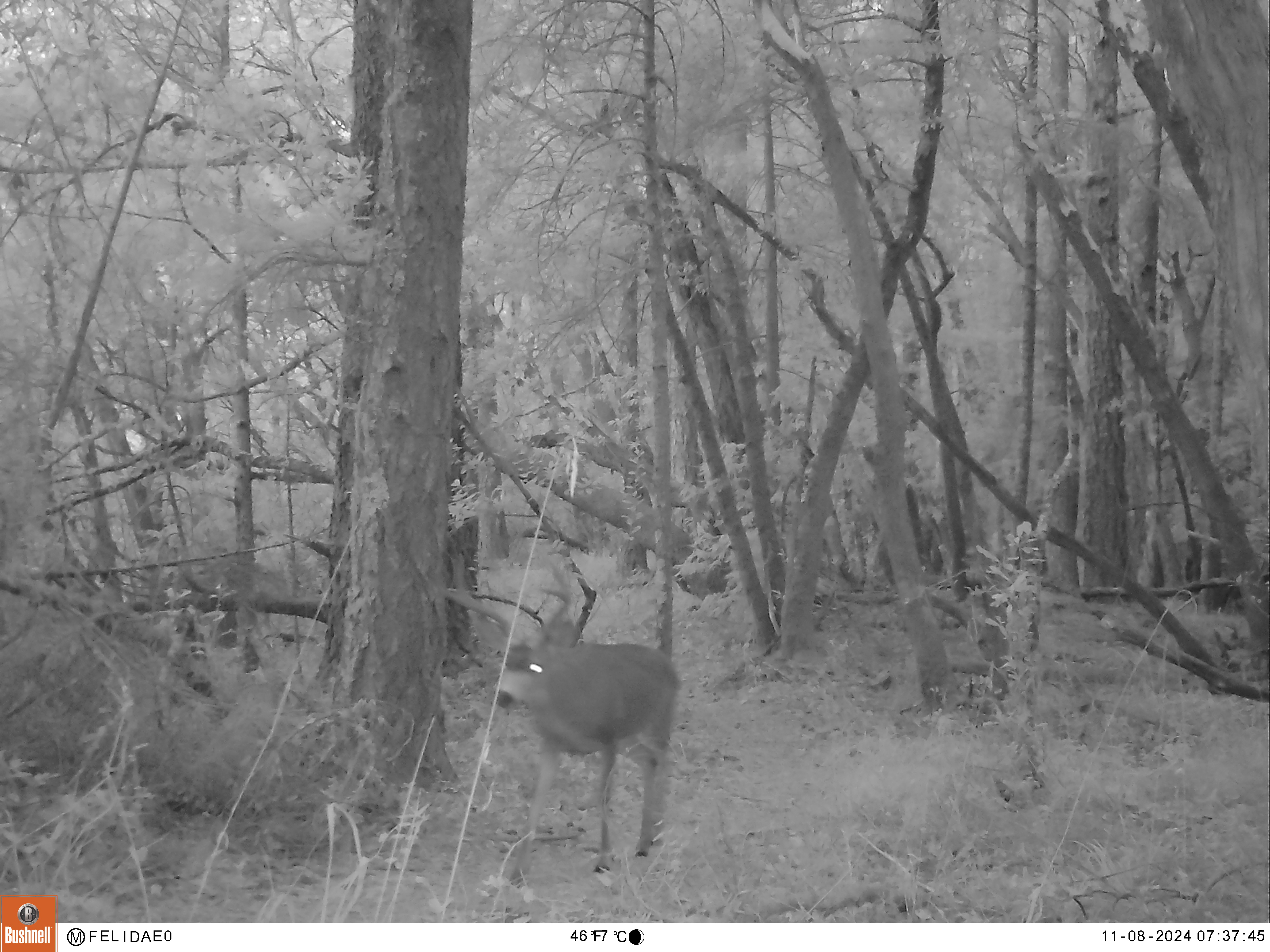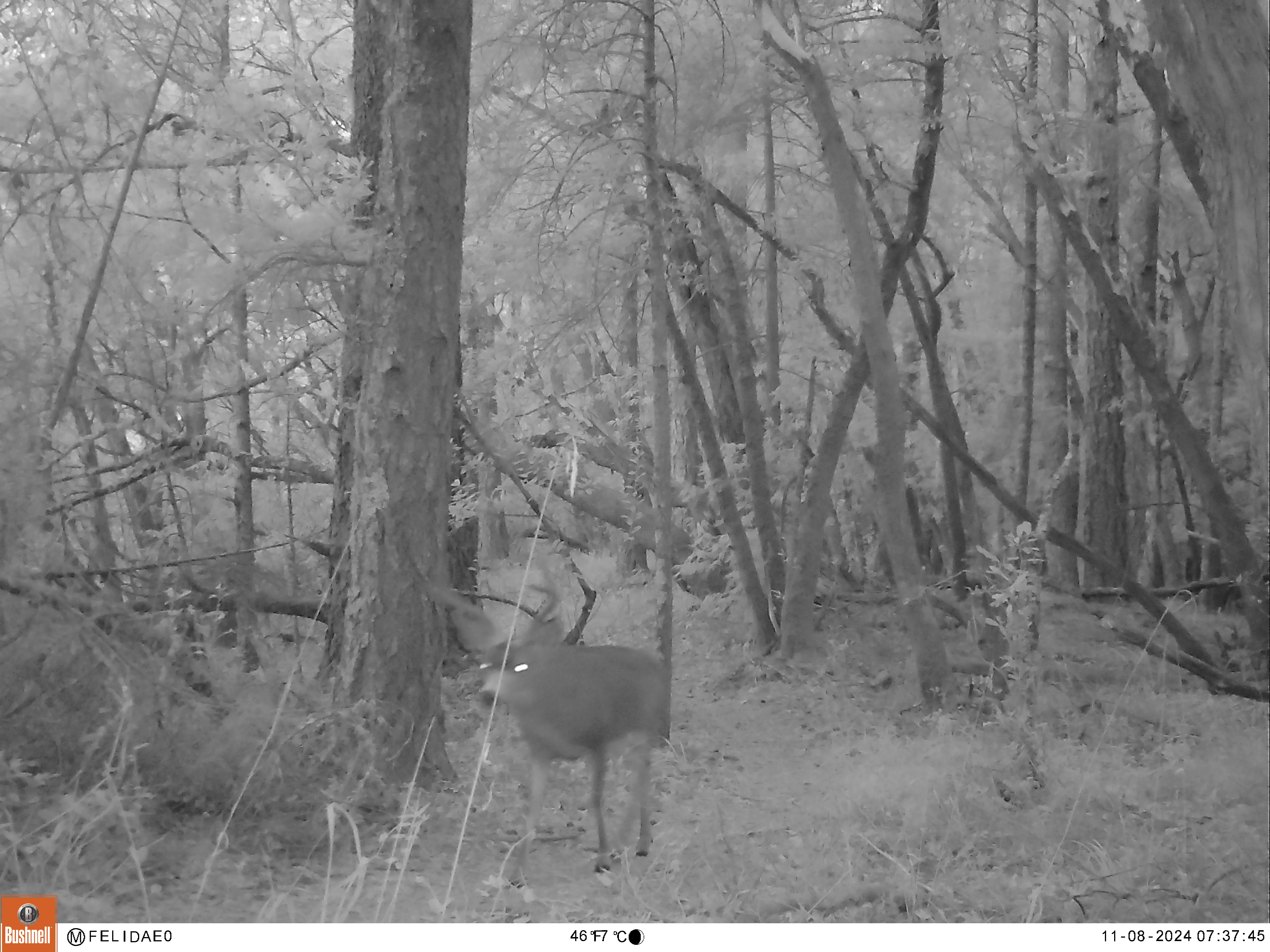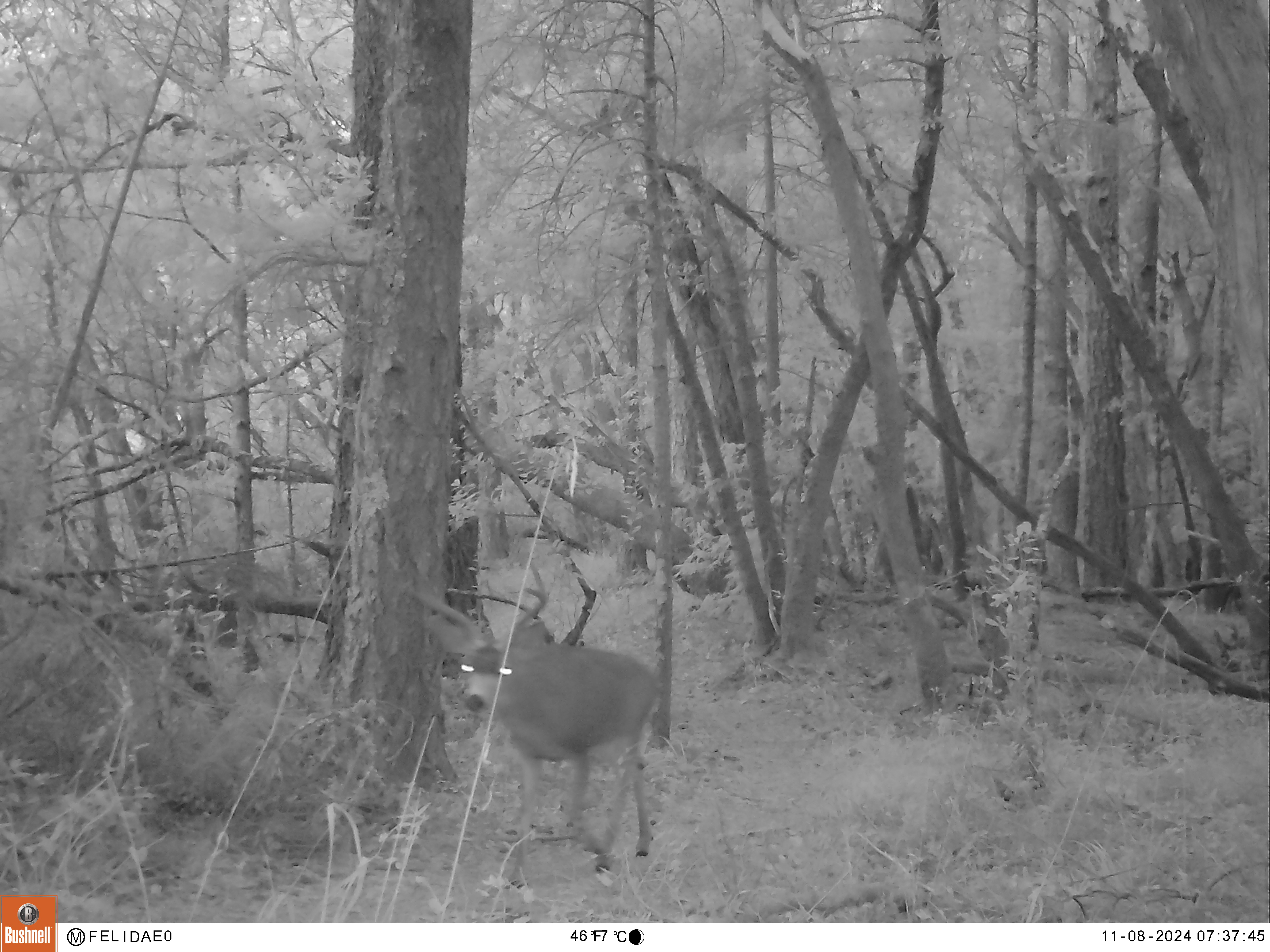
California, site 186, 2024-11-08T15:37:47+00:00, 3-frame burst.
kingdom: Animalia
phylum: Chordata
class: Mammalia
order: Artiodactyla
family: Cervidae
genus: Odocoileus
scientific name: Odocoileus hemionus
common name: mule deer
Mule deer (Odocoileus hemionus).